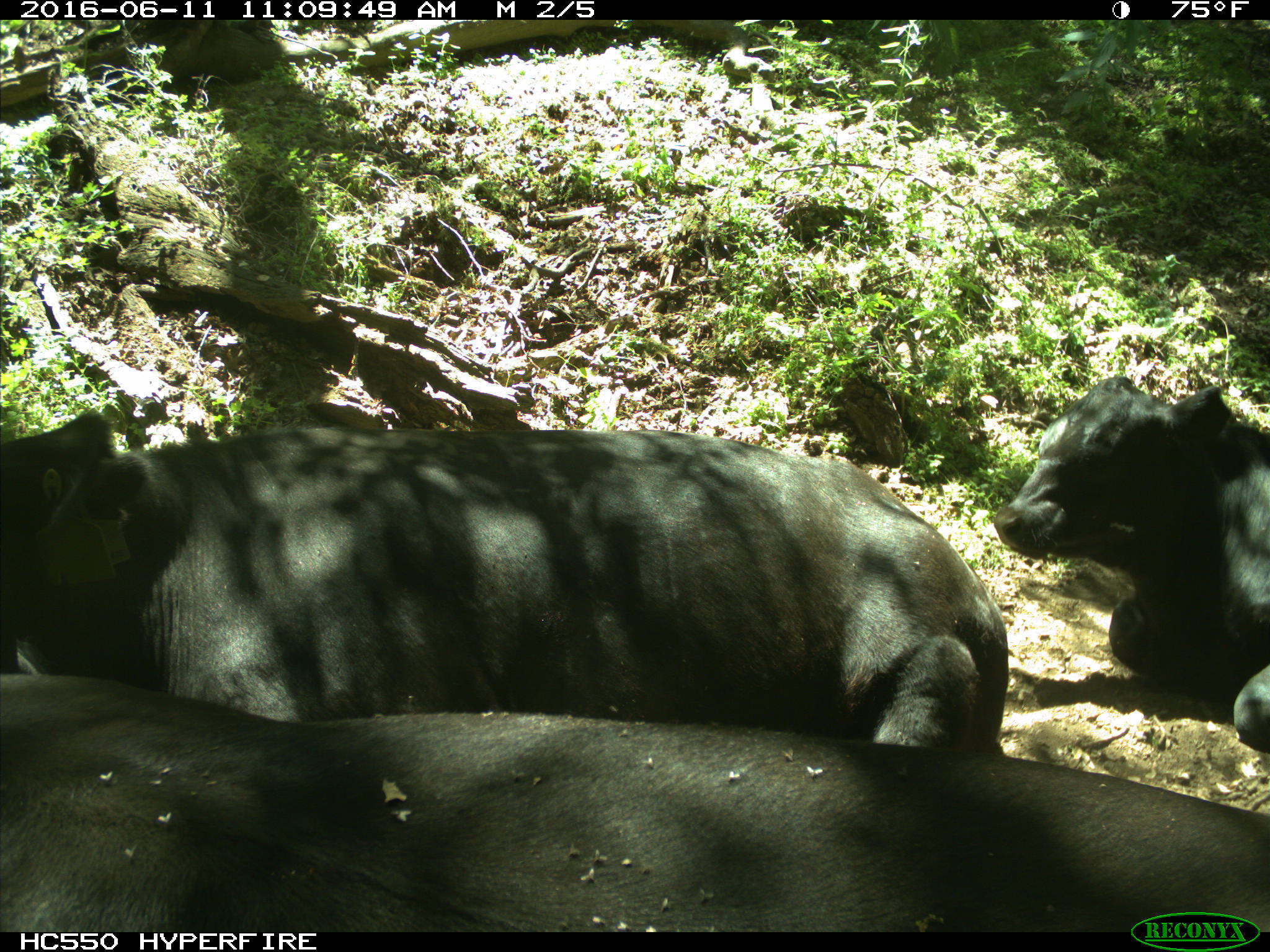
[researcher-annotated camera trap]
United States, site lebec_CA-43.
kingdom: Animalia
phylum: Chordata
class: Mammalia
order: Artiodactyla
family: Bovidae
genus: Bos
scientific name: Bos taurus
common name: domestic cow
Bos taurus (domestic cow).